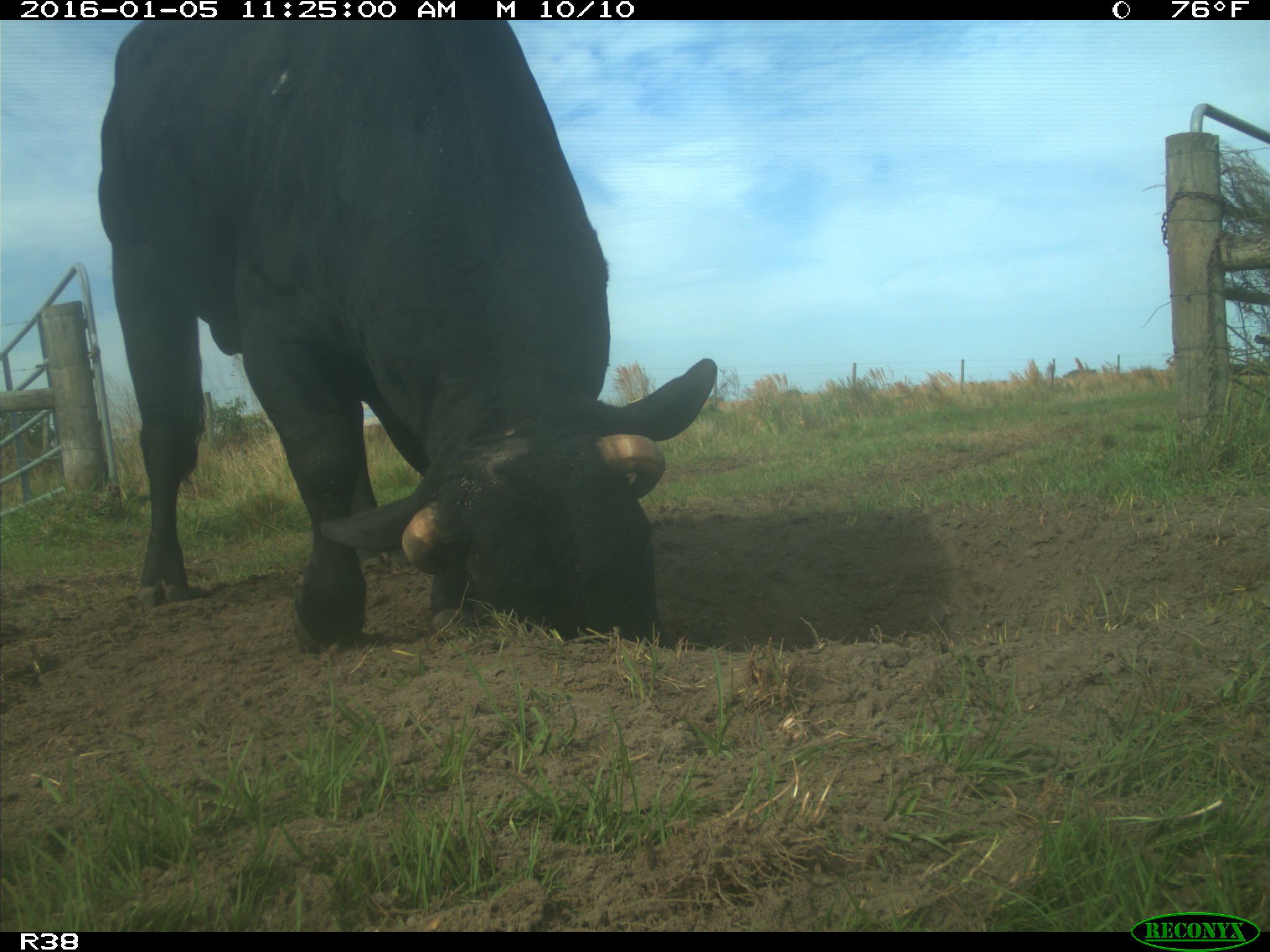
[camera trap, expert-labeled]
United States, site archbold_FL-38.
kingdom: Animalia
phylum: Chordata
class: Mammalia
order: Artiodactyla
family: Bovidae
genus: Bos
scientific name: Bos taurus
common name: domestic cow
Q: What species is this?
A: Bos taurus (domestic cow).